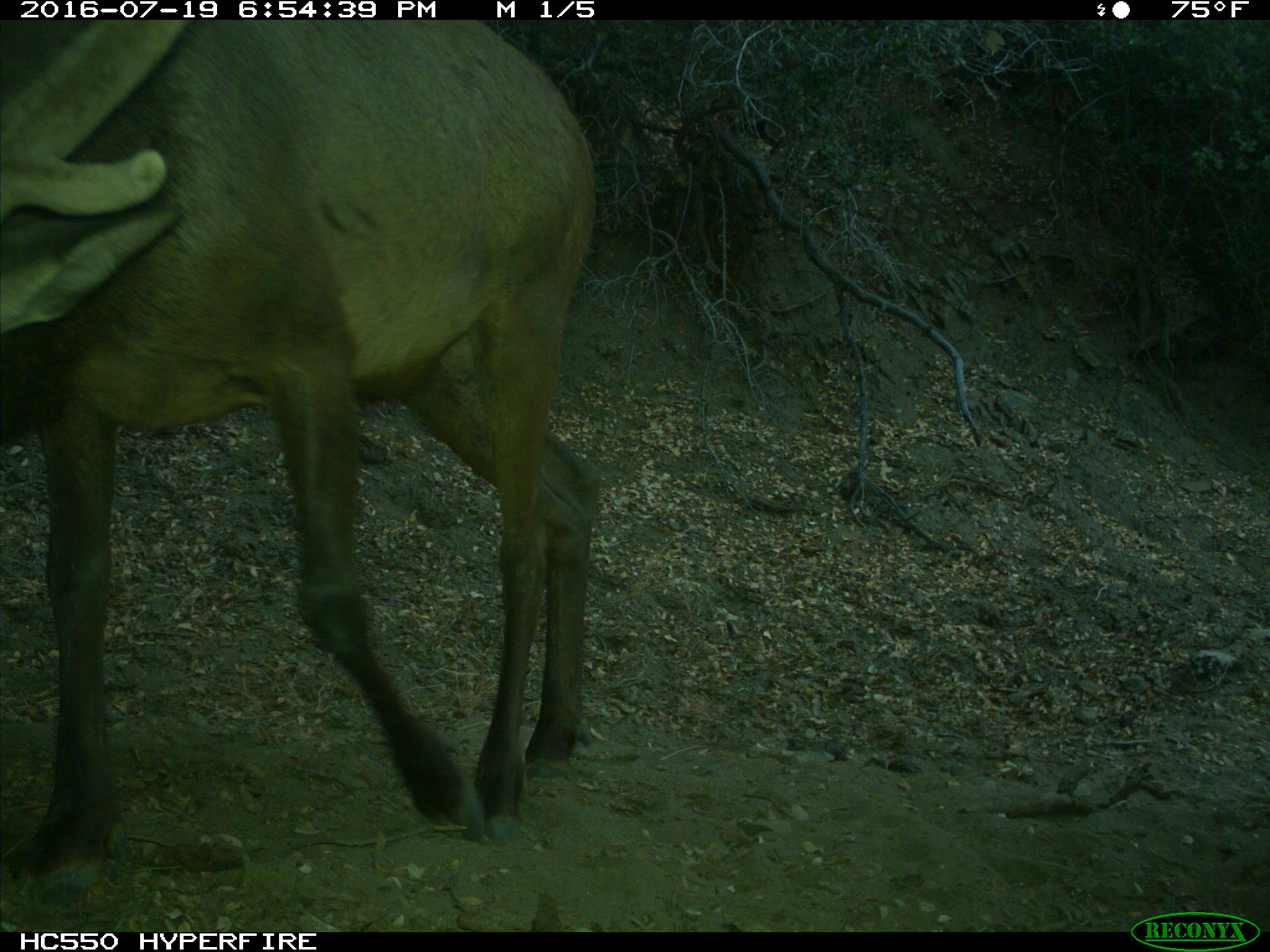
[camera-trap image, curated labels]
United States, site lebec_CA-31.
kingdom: Animalia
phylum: Chordata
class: Mammalia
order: Artiodactyla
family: Cervidae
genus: Cervus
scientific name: Cervus canadensis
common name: elk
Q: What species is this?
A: Cervus canadensis (elk).